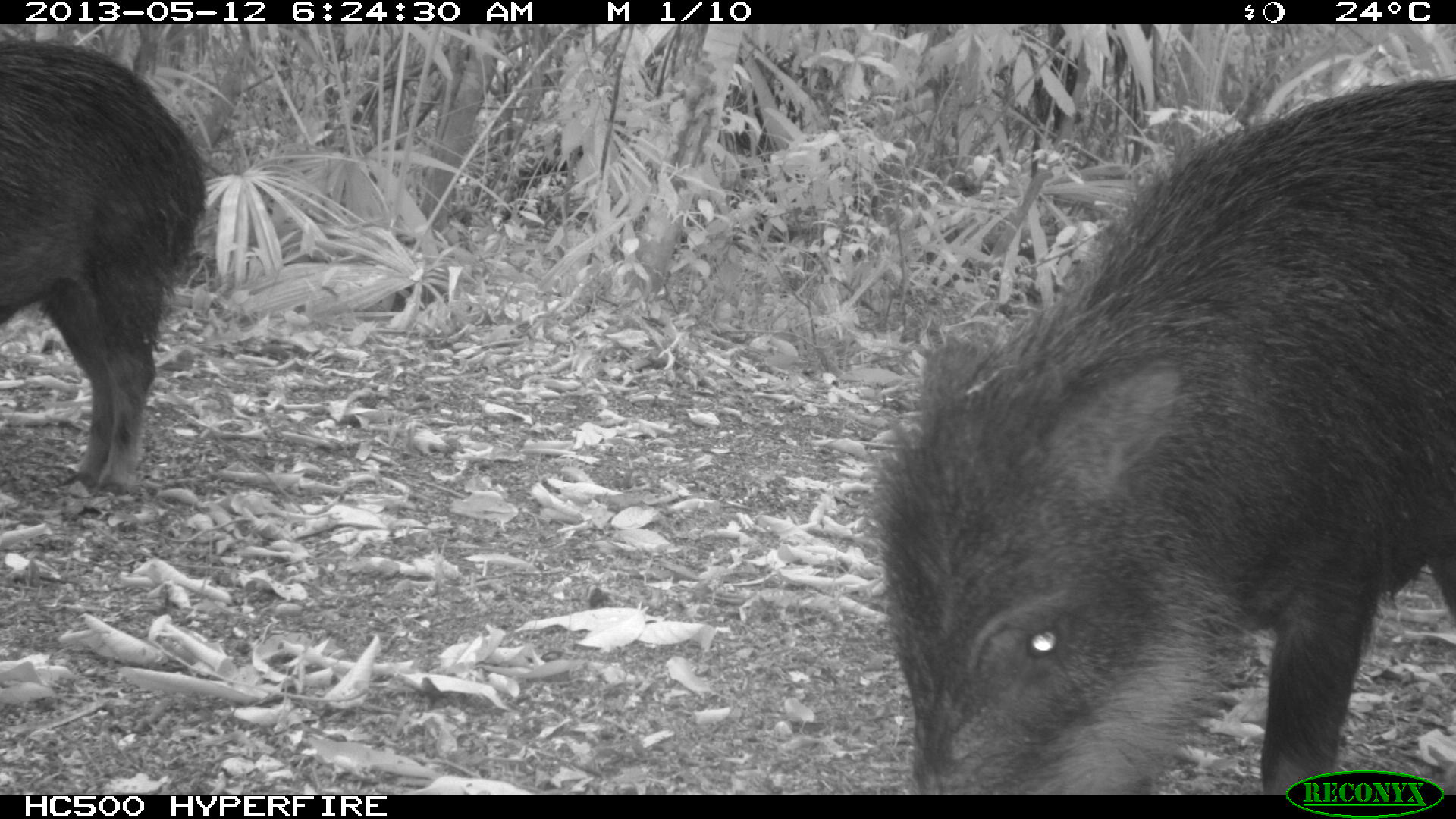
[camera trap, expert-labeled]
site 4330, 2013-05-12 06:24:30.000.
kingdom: Animalia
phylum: Chordata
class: Mammalia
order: Artiodactyla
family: Tayassuidae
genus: Tayassu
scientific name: Tayassu pecari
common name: white-lipped peccary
Tayassu pecari (white-lipped peccary), count 5.